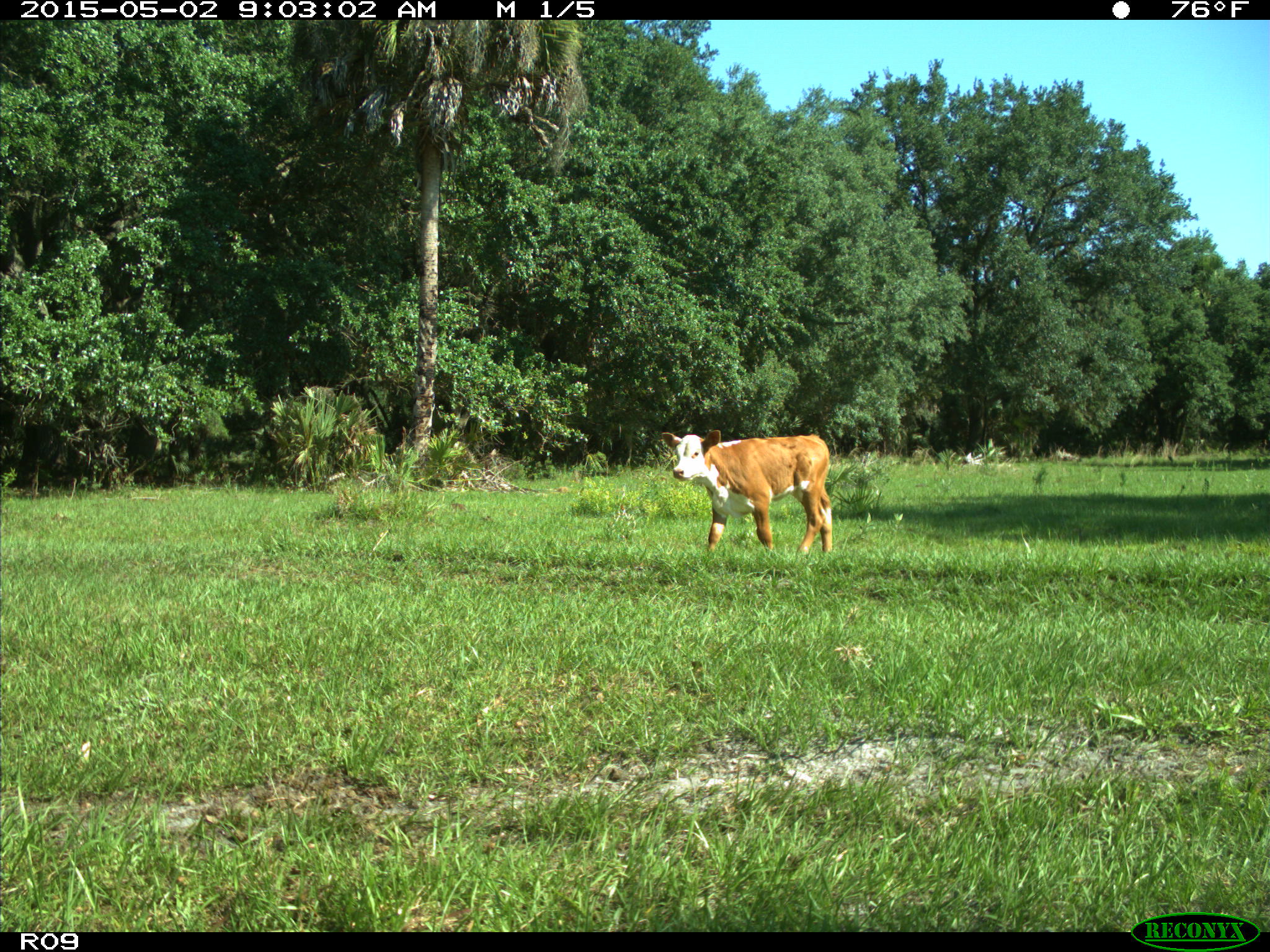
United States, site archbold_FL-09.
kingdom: Animalia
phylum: Chordata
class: Mammalia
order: Artiodactyla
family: Bovidae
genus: Bos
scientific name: Bos taurus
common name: domestic cow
Bos taurus (domestic cow).